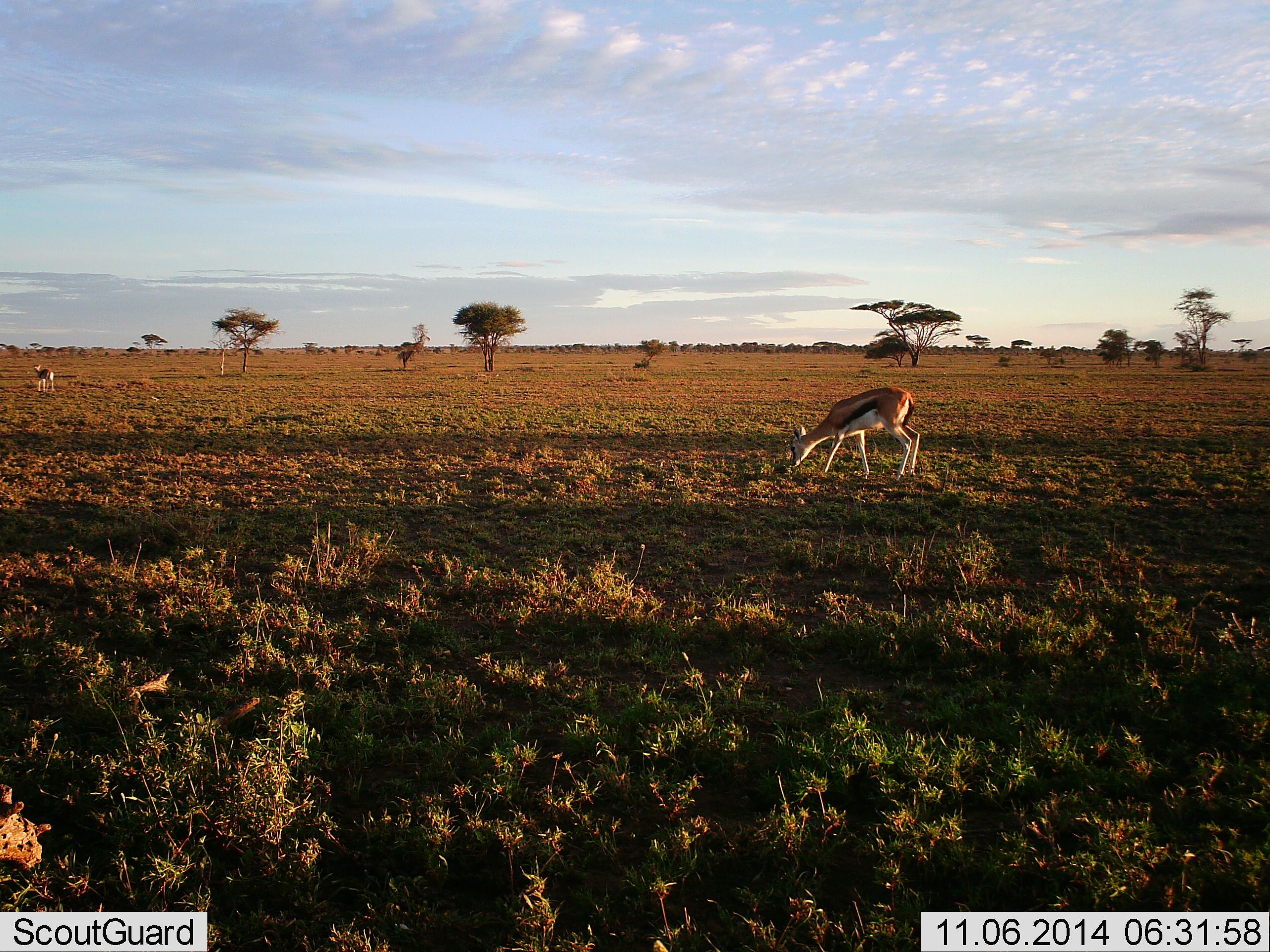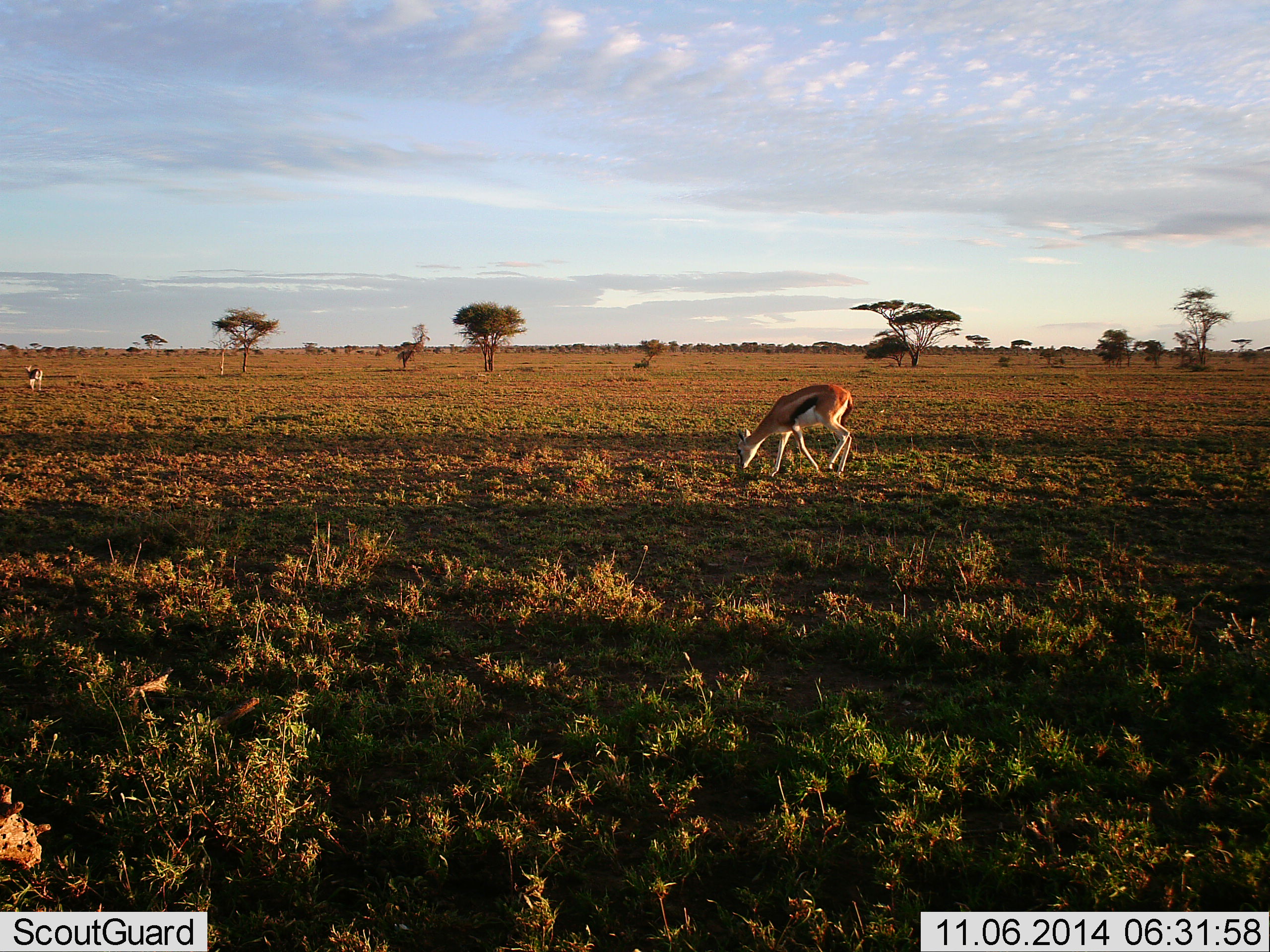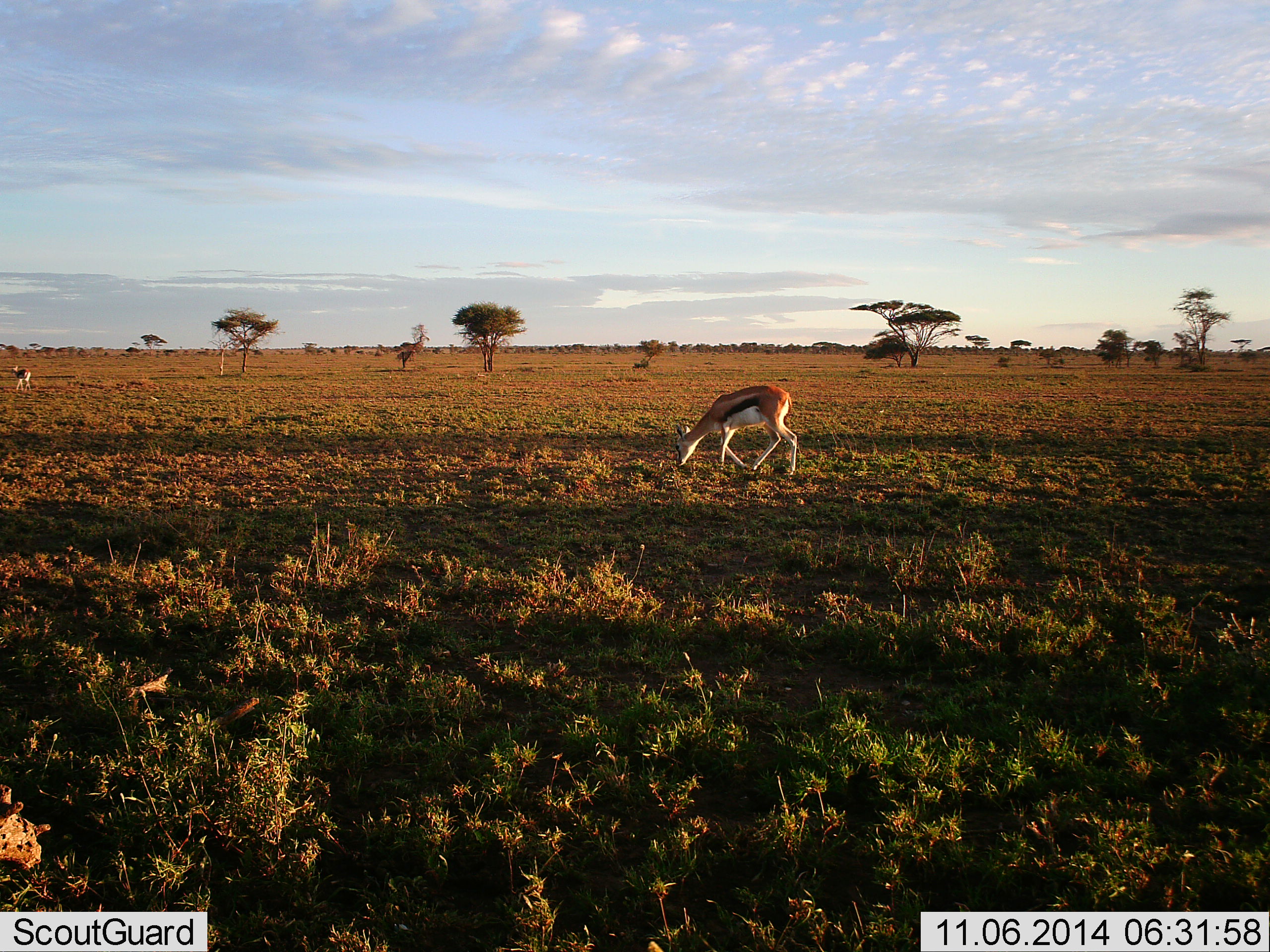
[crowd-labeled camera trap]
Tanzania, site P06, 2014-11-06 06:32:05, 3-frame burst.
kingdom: Animalia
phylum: Chordata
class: Mammalia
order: Artiodactyla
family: Bovidae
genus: Eudorcas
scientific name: Eudorcas thomsonii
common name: thomson's gazelle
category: gazellethomsons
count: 2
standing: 10%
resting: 0%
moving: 50%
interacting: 0%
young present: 0%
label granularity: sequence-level